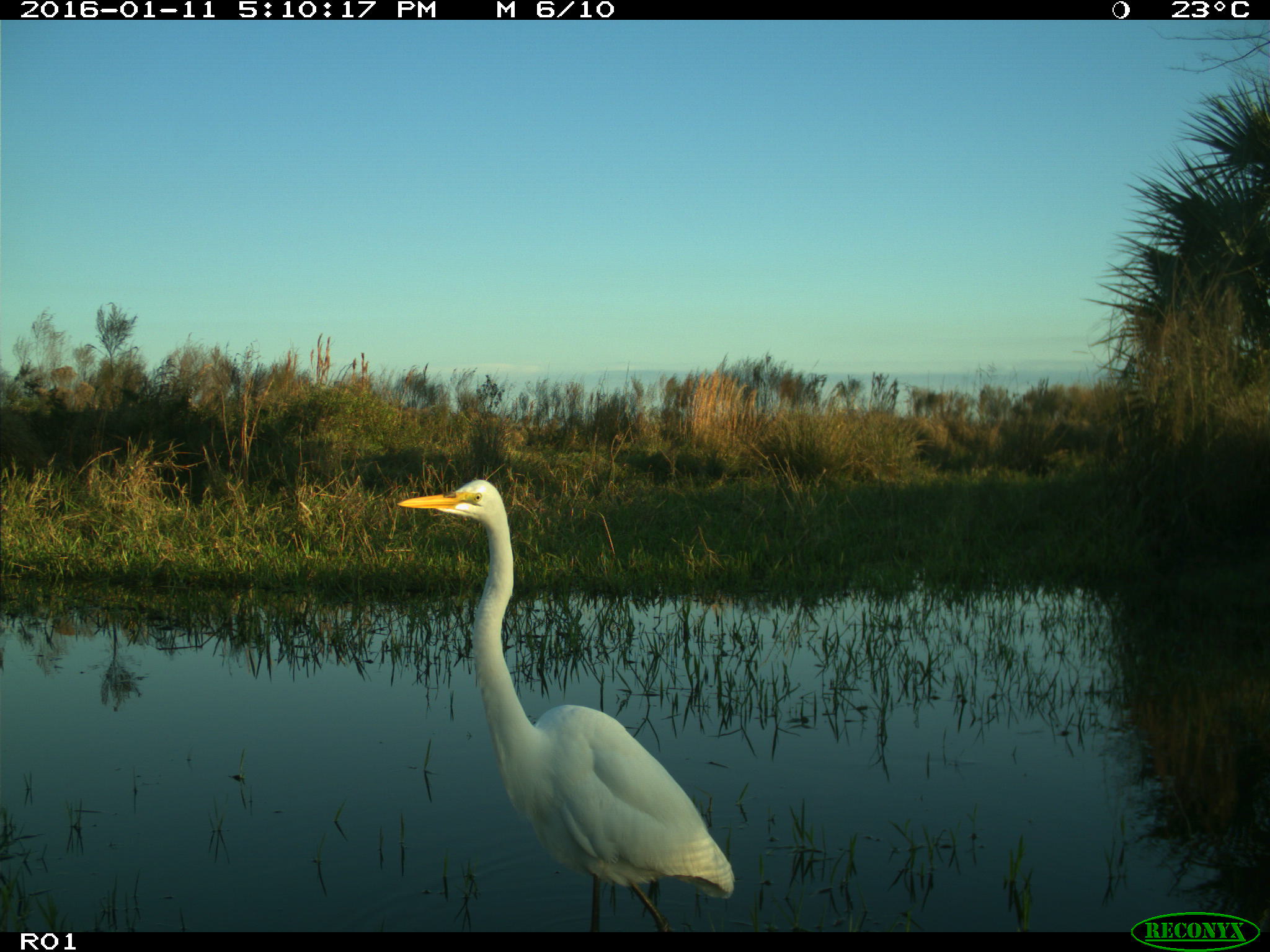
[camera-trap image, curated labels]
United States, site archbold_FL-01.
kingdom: Animalia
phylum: Chordata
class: Aves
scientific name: Aves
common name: birds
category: unidentified bird